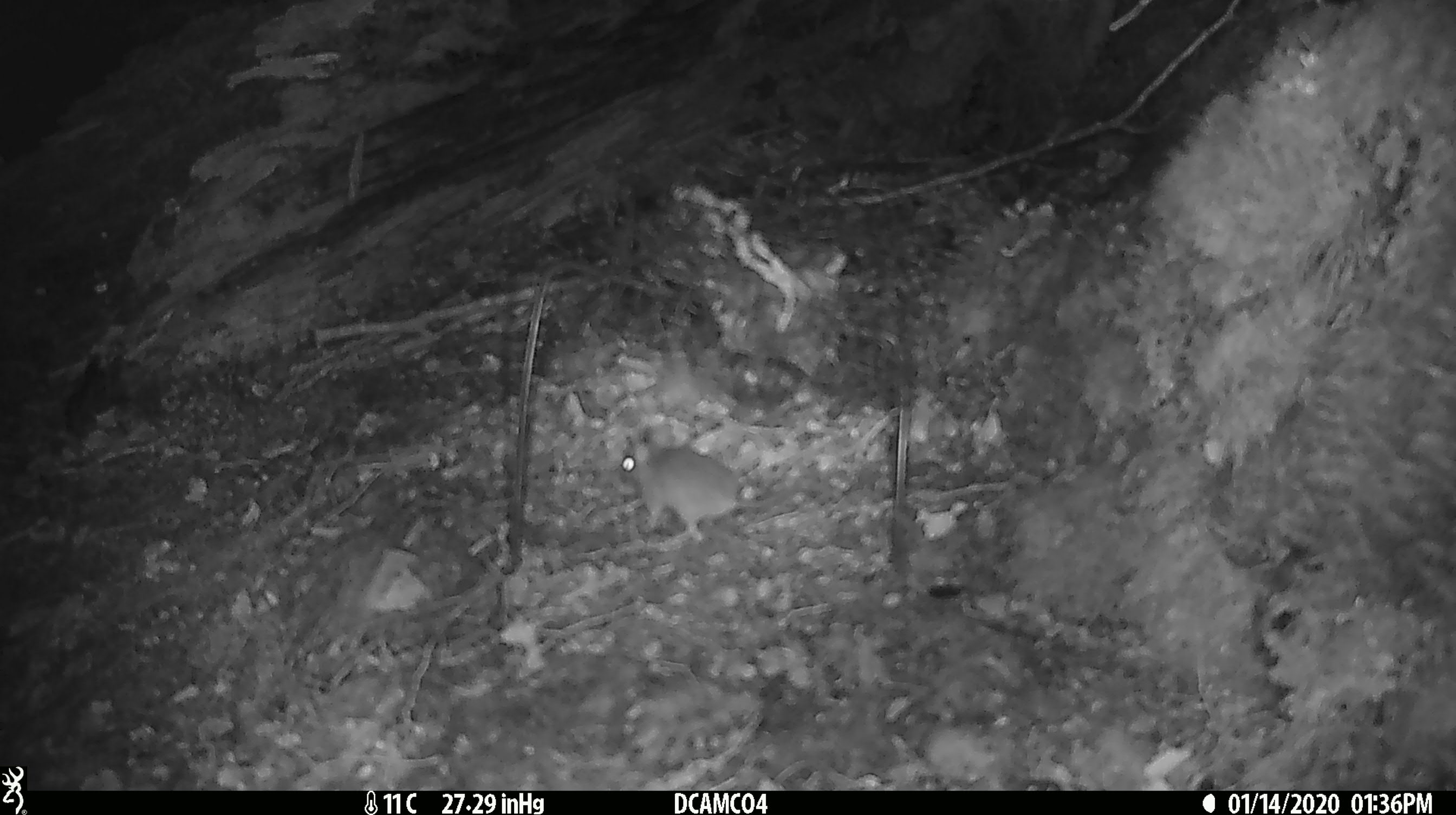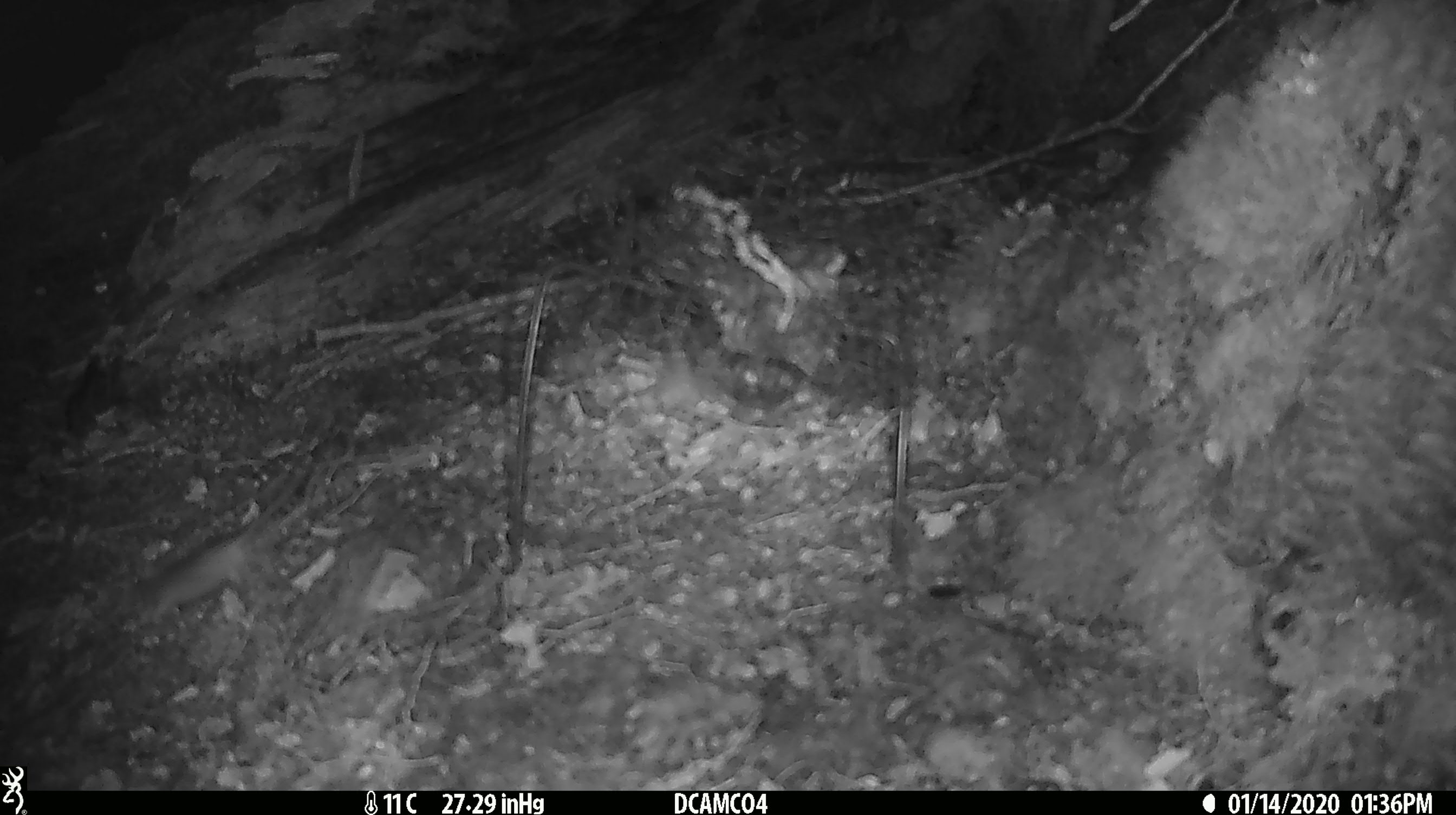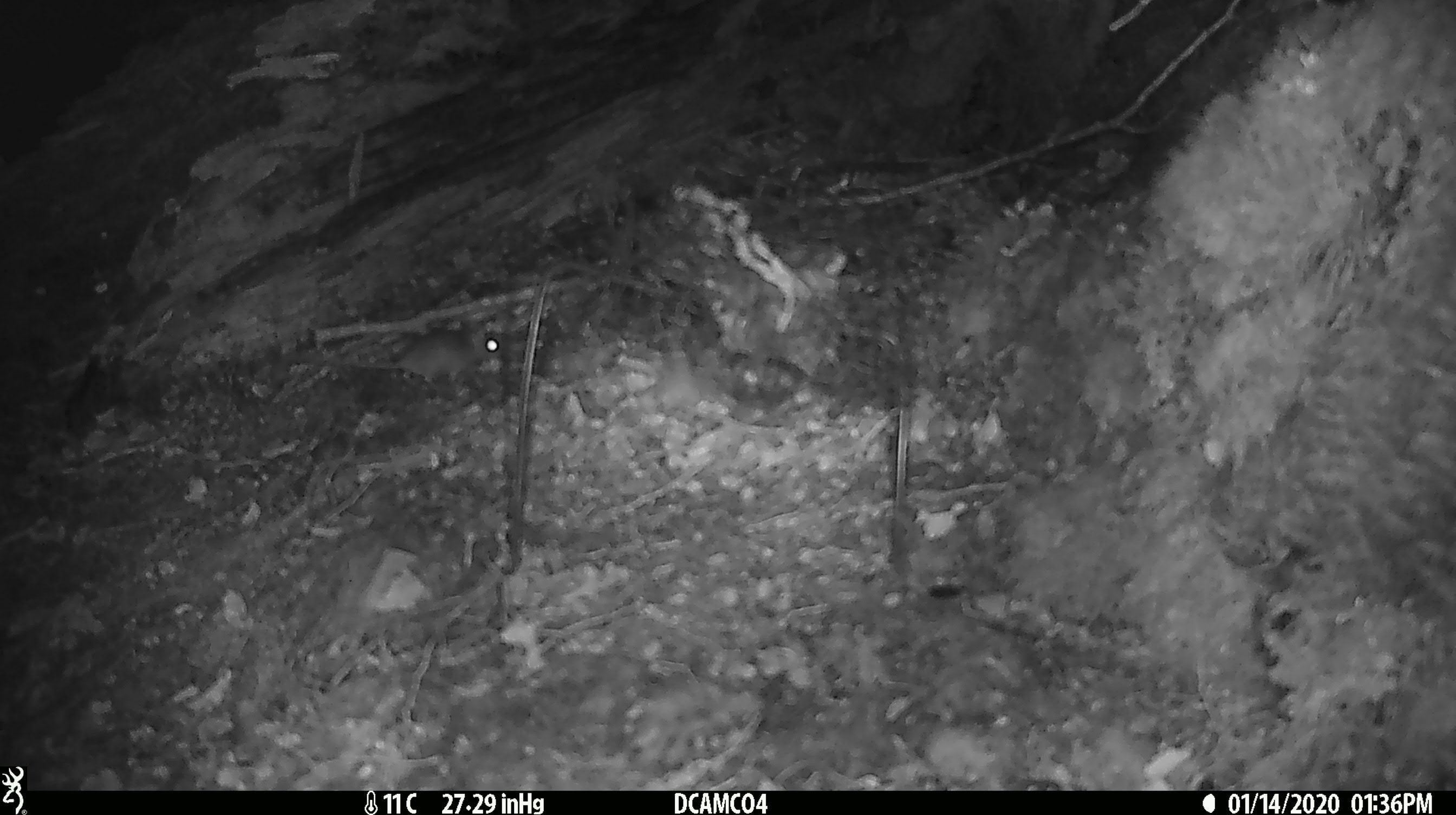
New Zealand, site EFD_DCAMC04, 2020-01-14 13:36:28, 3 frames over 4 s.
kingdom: Animalia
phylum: Chordata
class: Mammalia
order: Rodentia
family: Muridae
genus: Mus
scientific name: Mus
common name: mouse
Mouse (Mus).